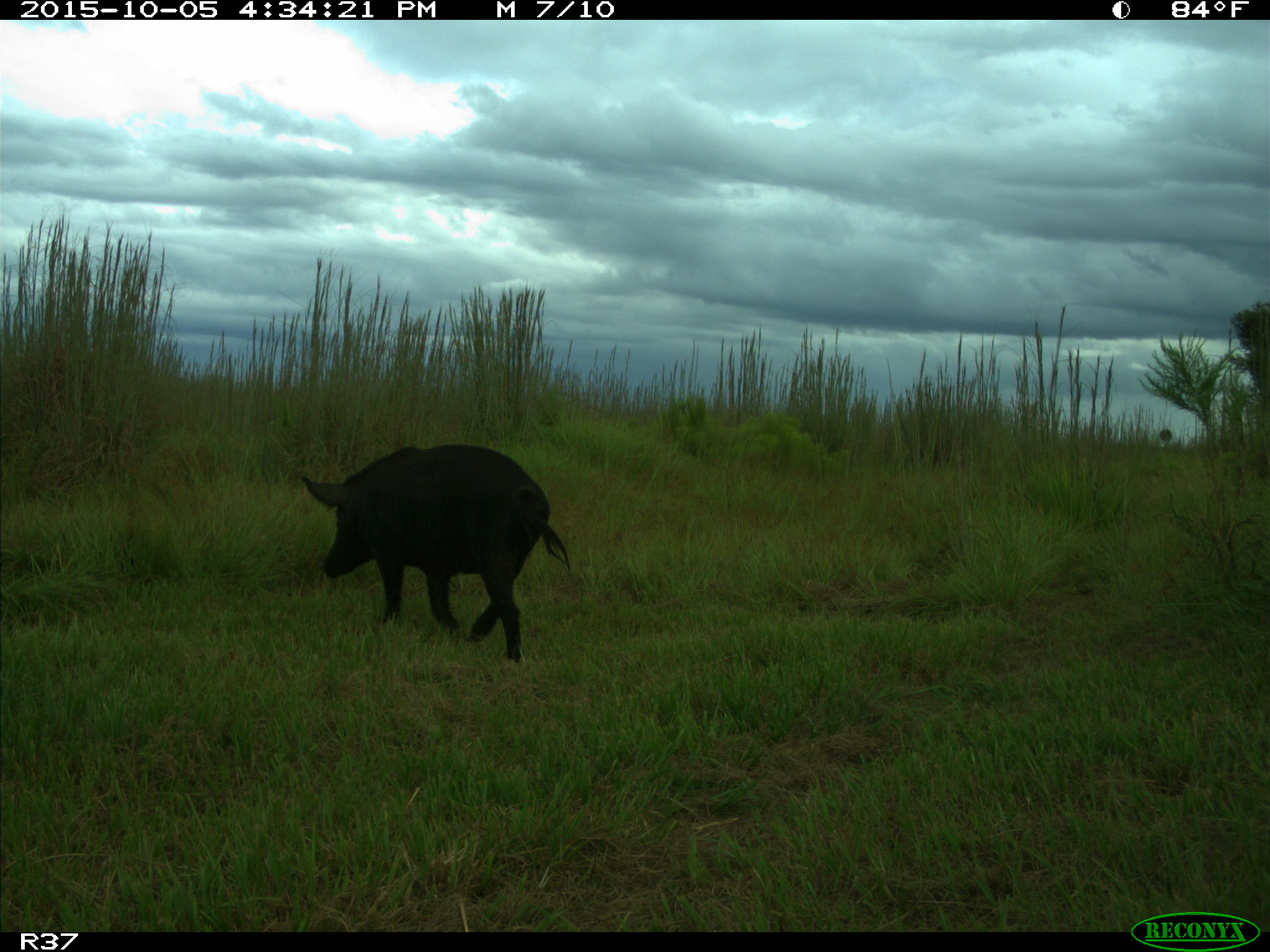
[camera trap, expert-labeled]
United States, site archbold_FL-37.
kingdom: Animalia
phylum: Chordata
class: Mammalia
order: Artiodactyla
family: Suidae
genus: Sus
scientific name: Sus scrofa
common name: wild boar